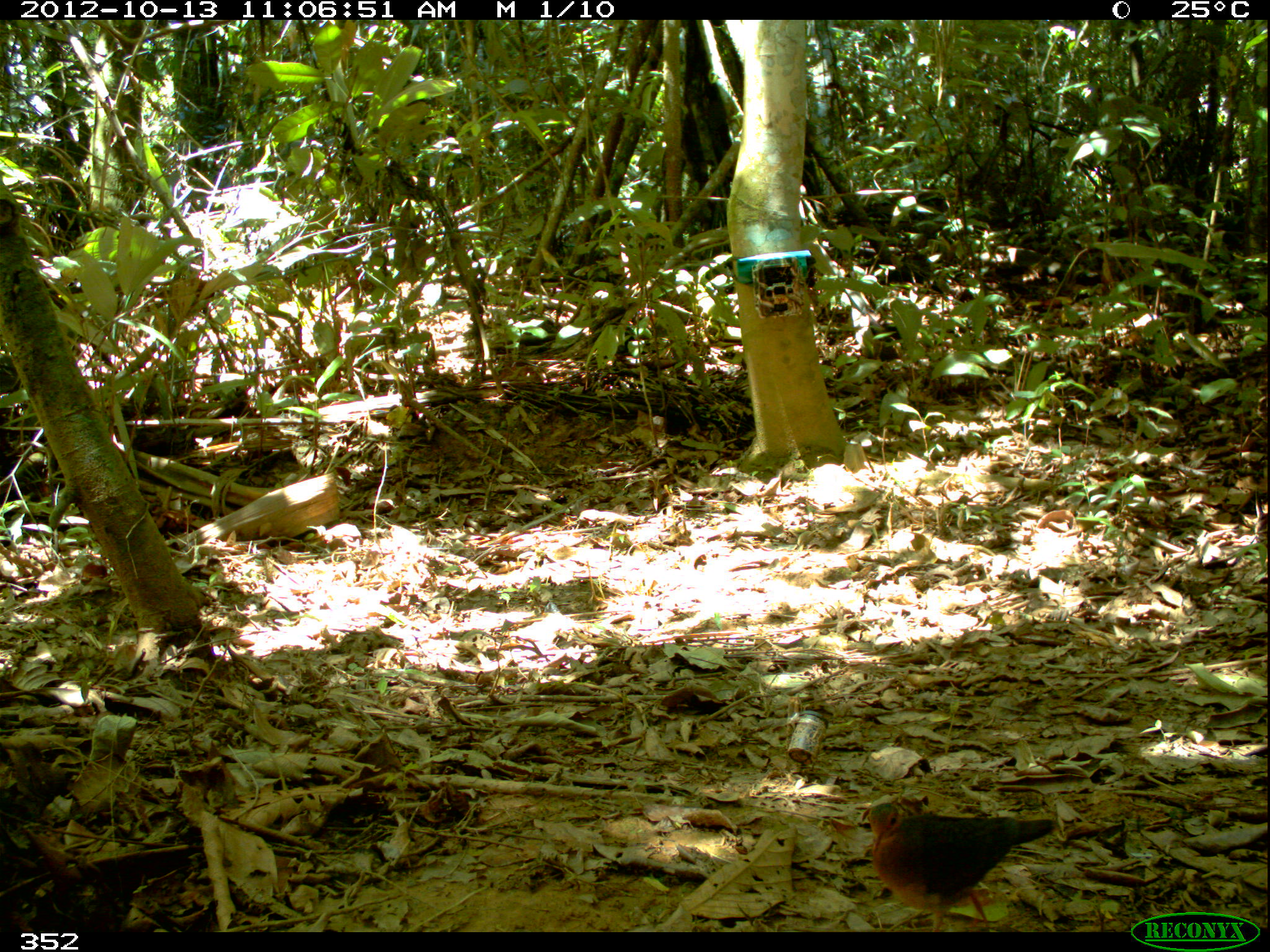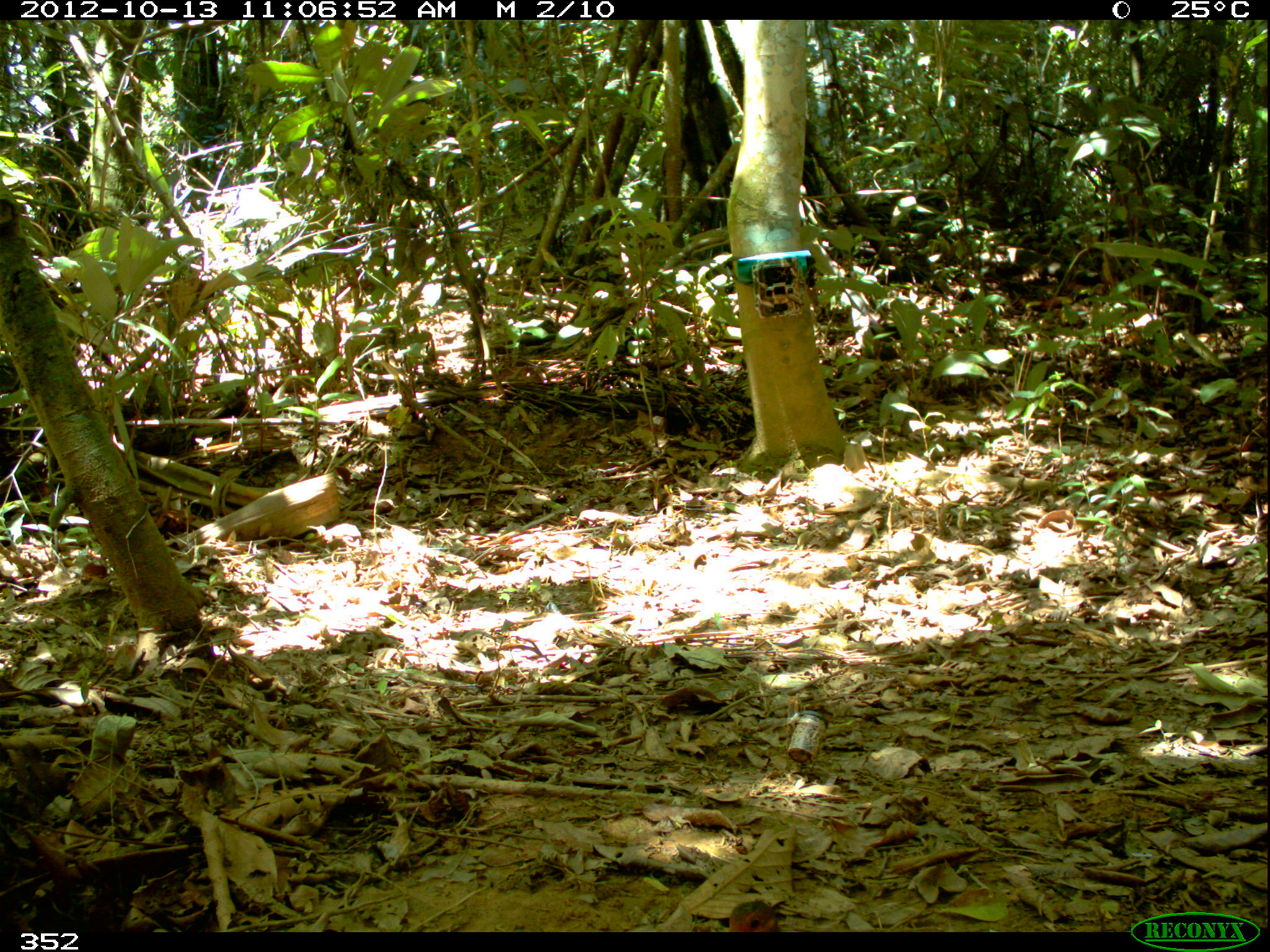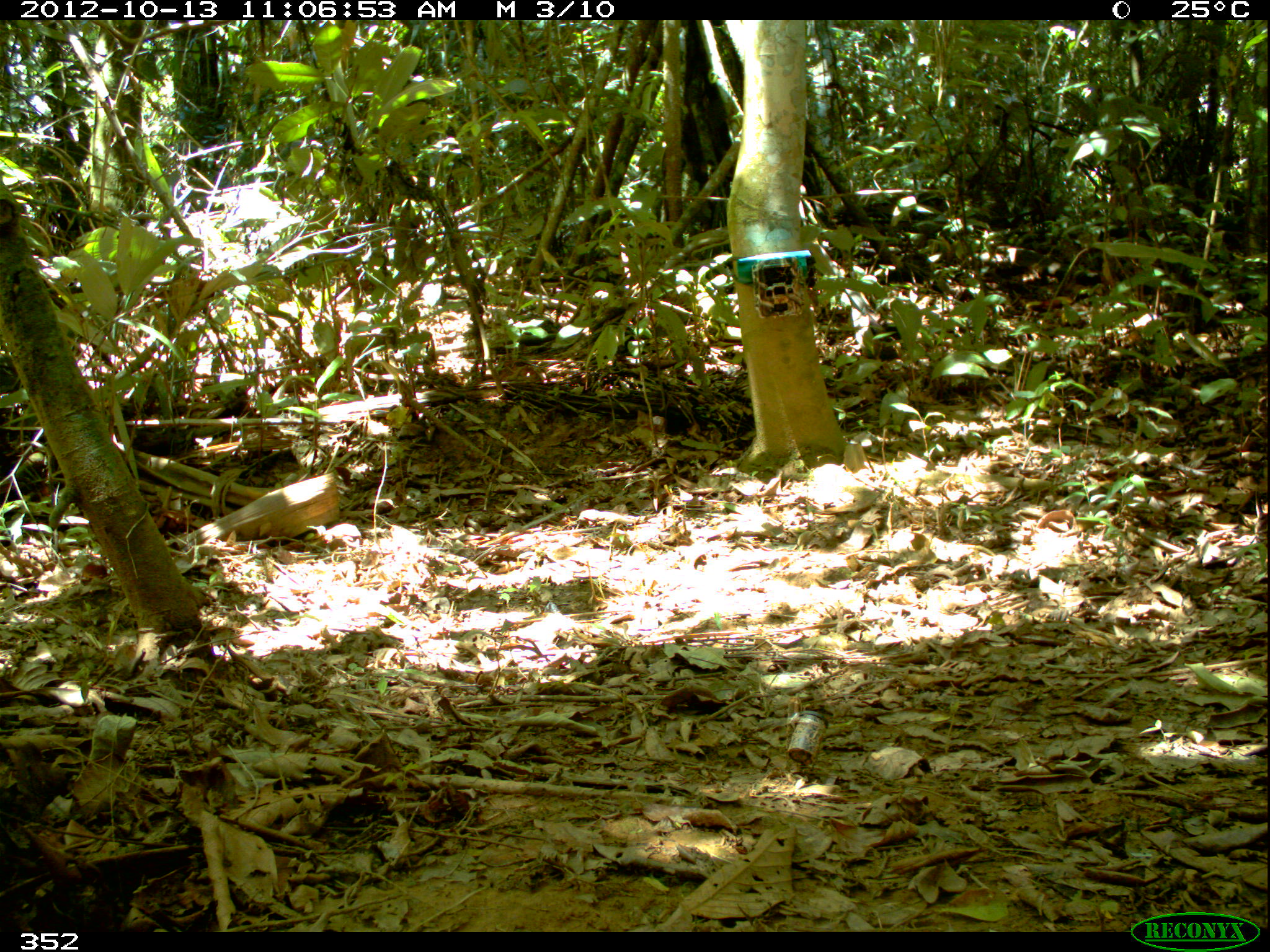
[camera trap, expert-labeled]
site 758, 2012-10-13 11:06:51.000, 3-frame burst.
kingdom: Animalia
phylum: Chordata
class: Aves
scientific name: Aves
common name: bird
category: unknown bird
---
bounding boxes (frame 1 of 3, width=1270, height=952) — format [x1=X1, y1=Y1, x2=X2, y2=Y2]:
unknown bird: [x1=866, y1=801, x2=1061, y2=932]